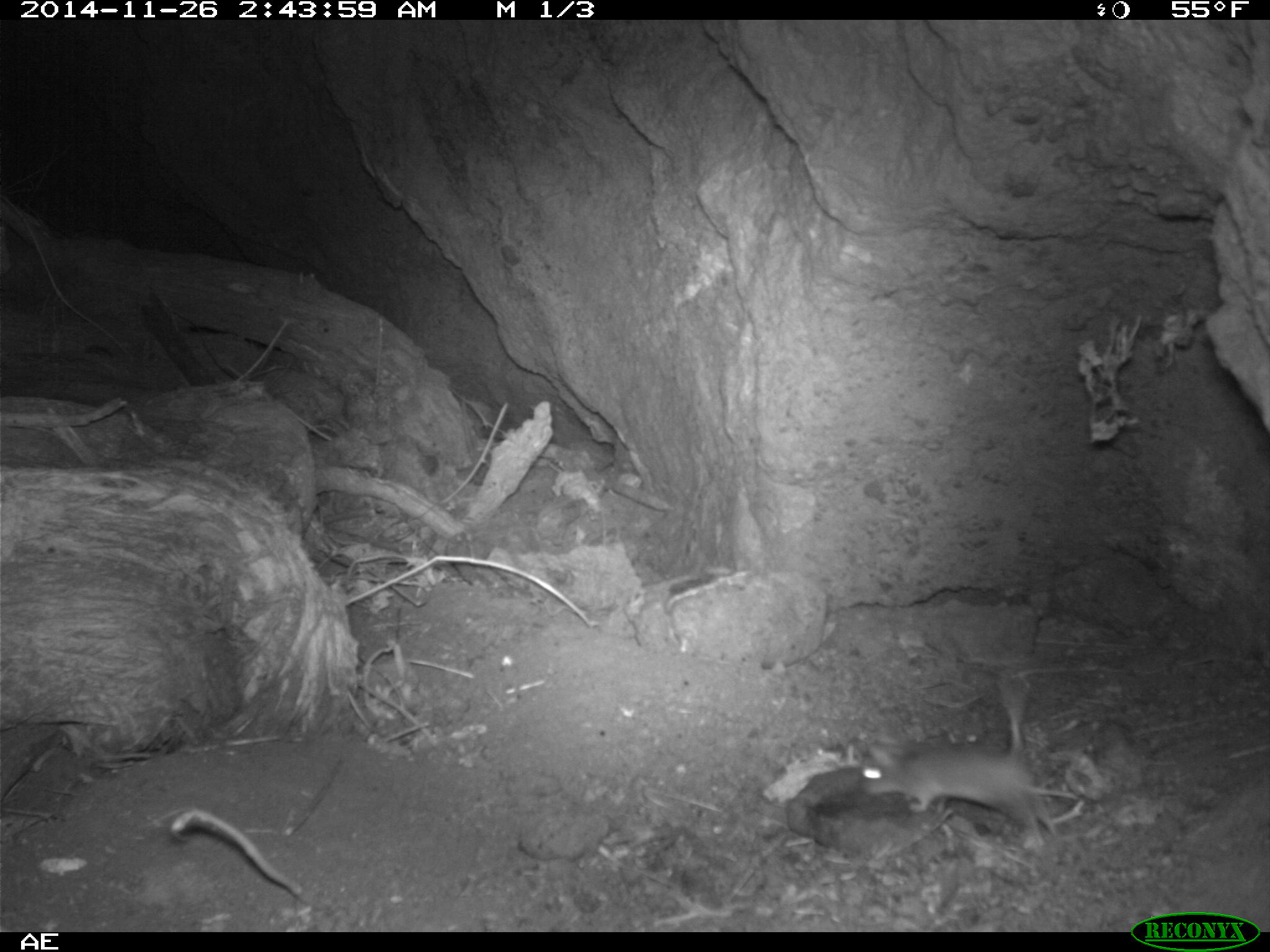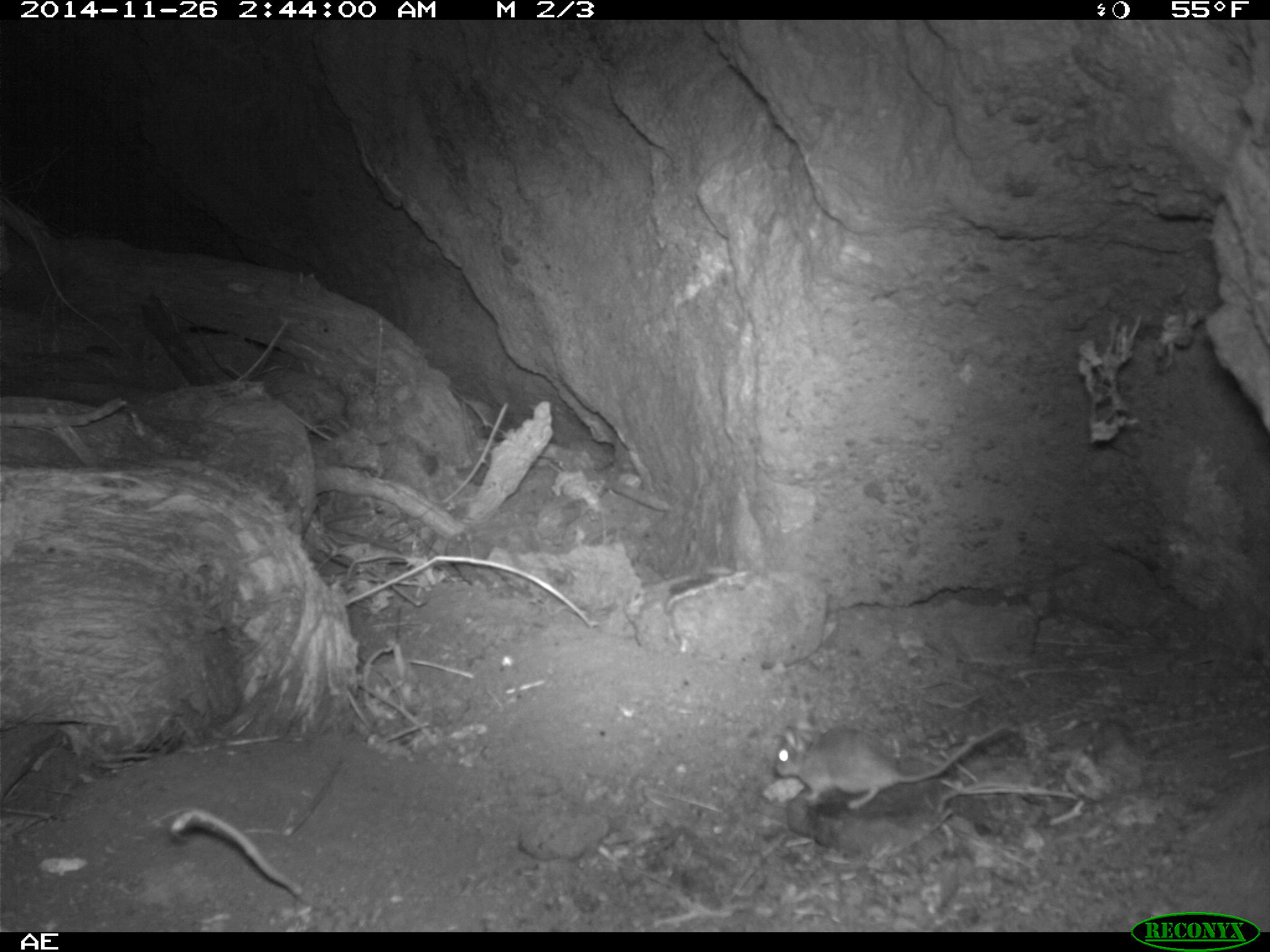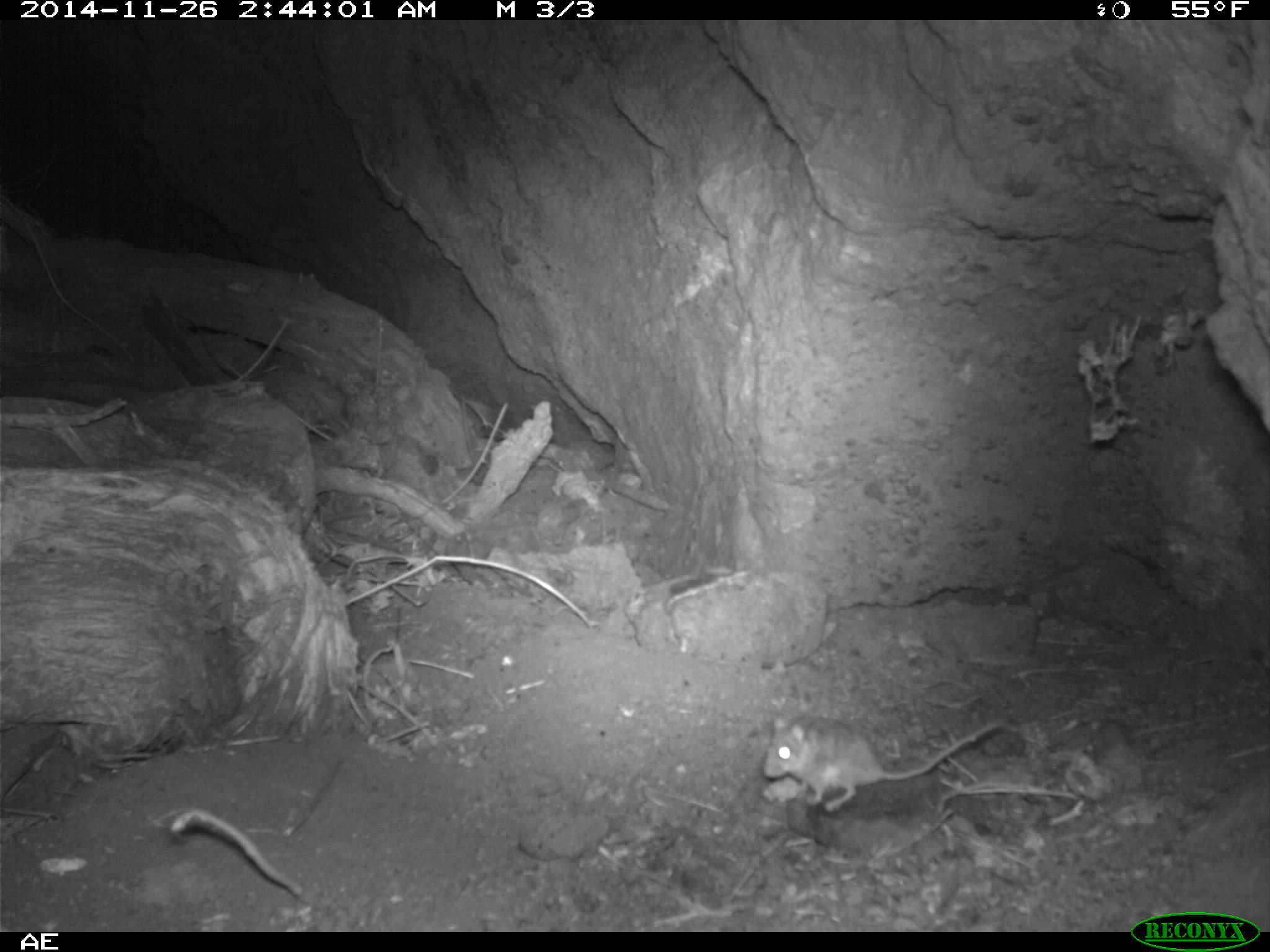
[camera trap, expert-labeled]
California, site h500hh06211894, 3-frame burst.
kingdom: Animalia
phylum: Chordata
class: Mammalia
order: Rodentia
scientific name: Rodentia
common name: rodent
Rodent (Rodentia).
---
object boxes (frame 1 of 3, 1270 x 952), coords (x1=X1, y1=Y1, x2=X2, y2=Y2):
rodent: (x1=862, y1=741, x2=1077, y2=844)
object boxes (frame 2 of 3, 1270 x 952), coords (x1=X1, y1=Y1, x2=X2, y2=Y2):
rodent: (x1=773, y1=720, x2=1007, y2=808)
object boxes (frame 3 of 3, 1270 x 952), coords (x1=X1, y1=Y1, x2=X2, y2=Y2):
rodent: (x1=762, y1=711, x2=1001, y2=812)